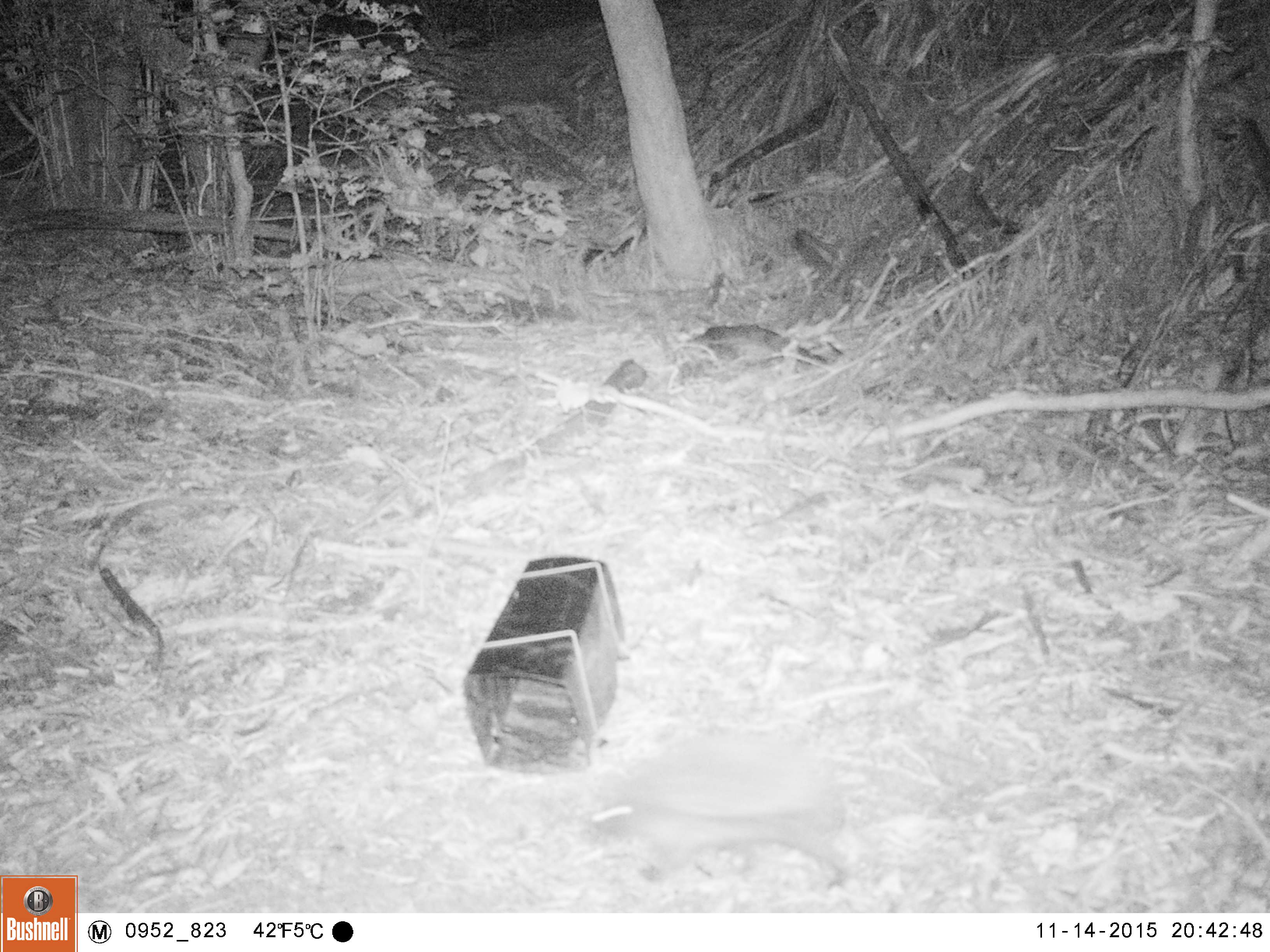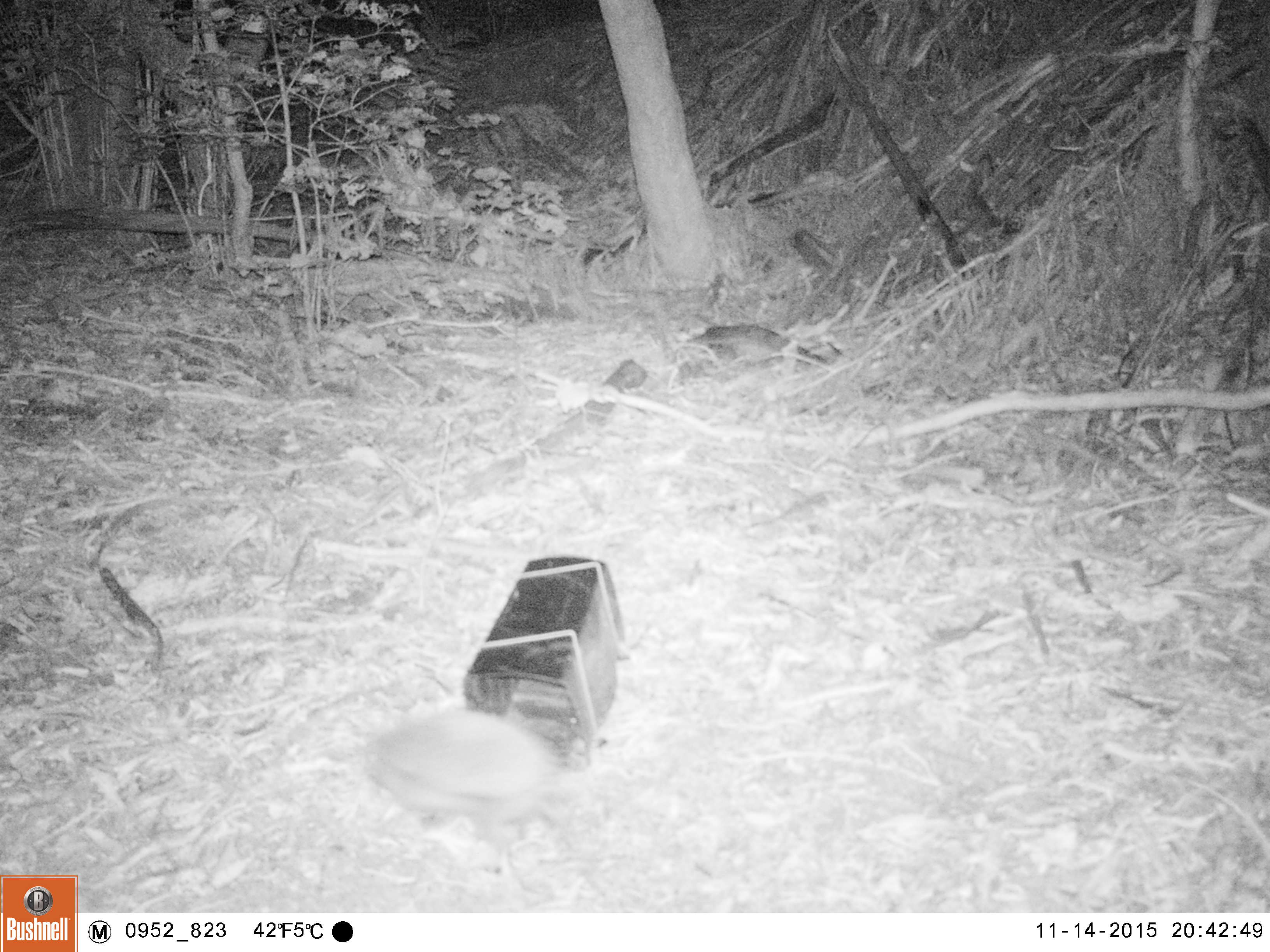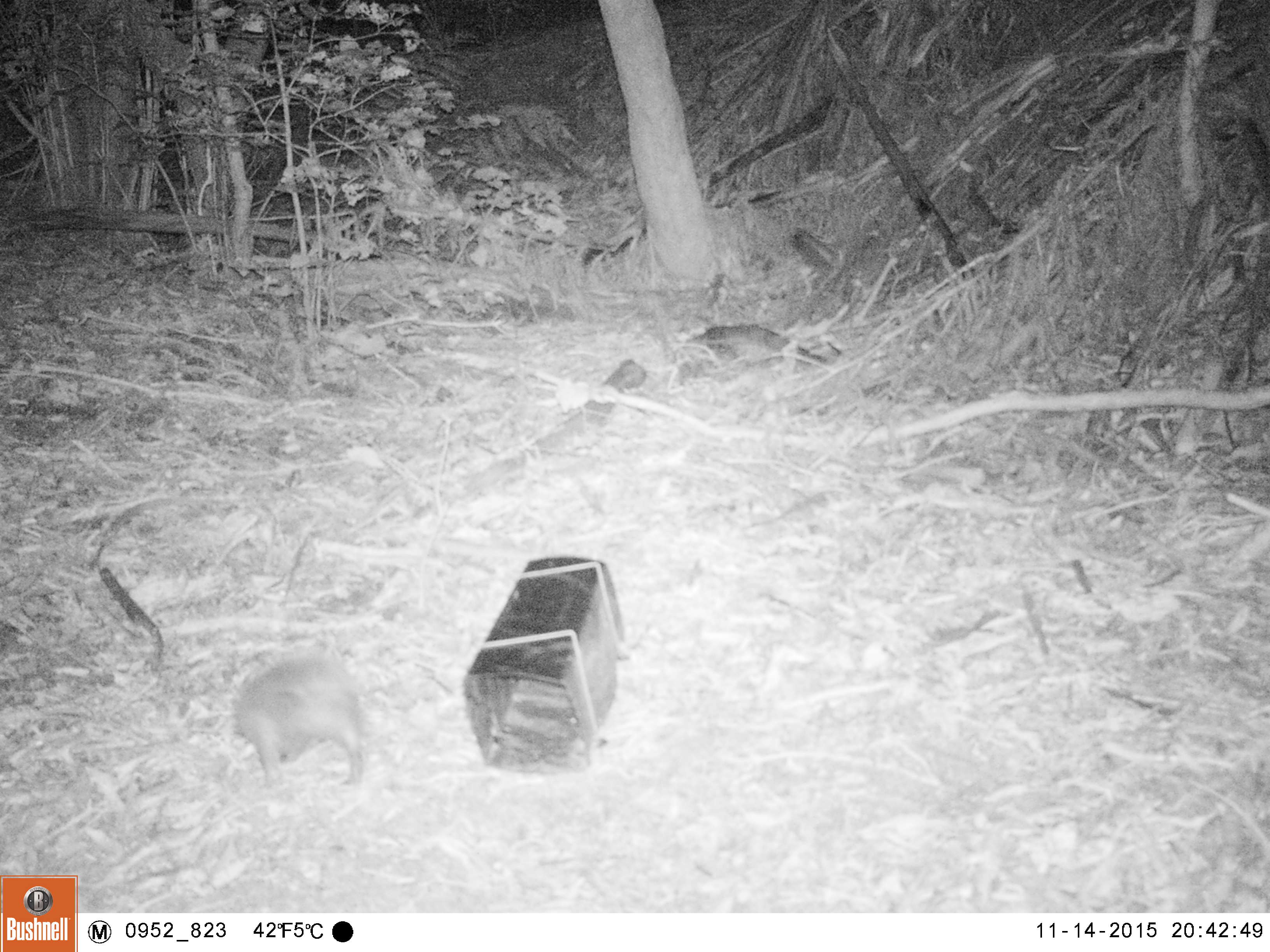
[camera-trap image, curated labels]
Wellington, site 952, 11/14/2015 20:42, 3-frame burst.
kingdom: Animalia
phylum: Chordata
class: Mammalia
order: Eulipotyphla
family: Erinaceidae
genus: Erinaceus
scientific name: Erinaceus europaeus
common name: hedgehog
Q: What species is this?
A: Hedgehog (Erinaceus europaeus).